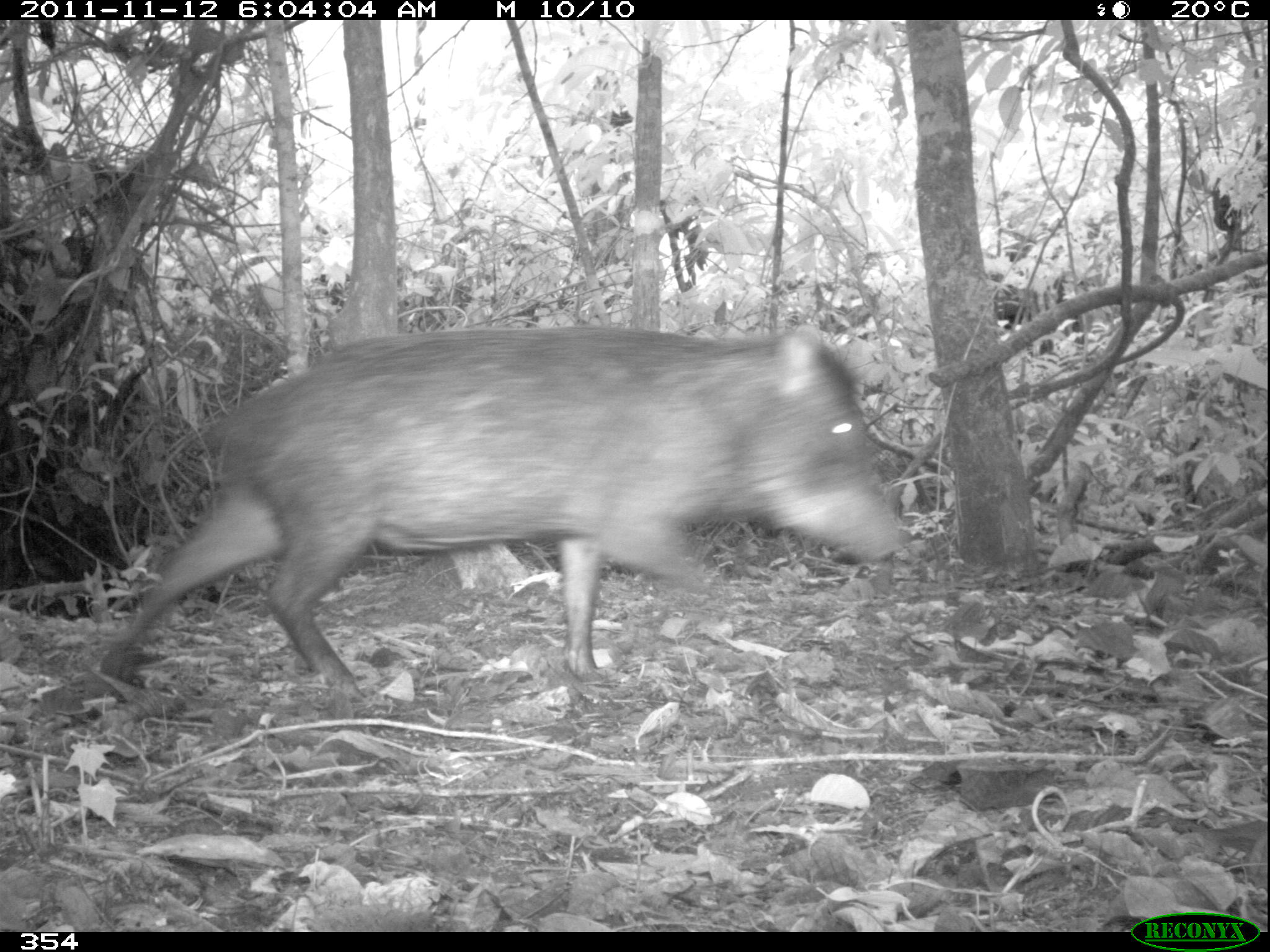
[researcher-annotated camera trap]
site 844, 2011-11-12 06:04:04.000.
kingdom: Animalia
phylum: Chordata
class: Mammalia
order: Artiodactyla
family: Tayassuidae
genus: Tayassu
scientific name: Tayassu pecari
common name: white-lipped peccary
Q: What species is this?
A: Tayassu pecari (white-lipped peccary).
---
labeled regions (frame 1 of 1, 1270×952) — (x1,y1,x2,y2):
tayassu pecari: (94,321,903,682)